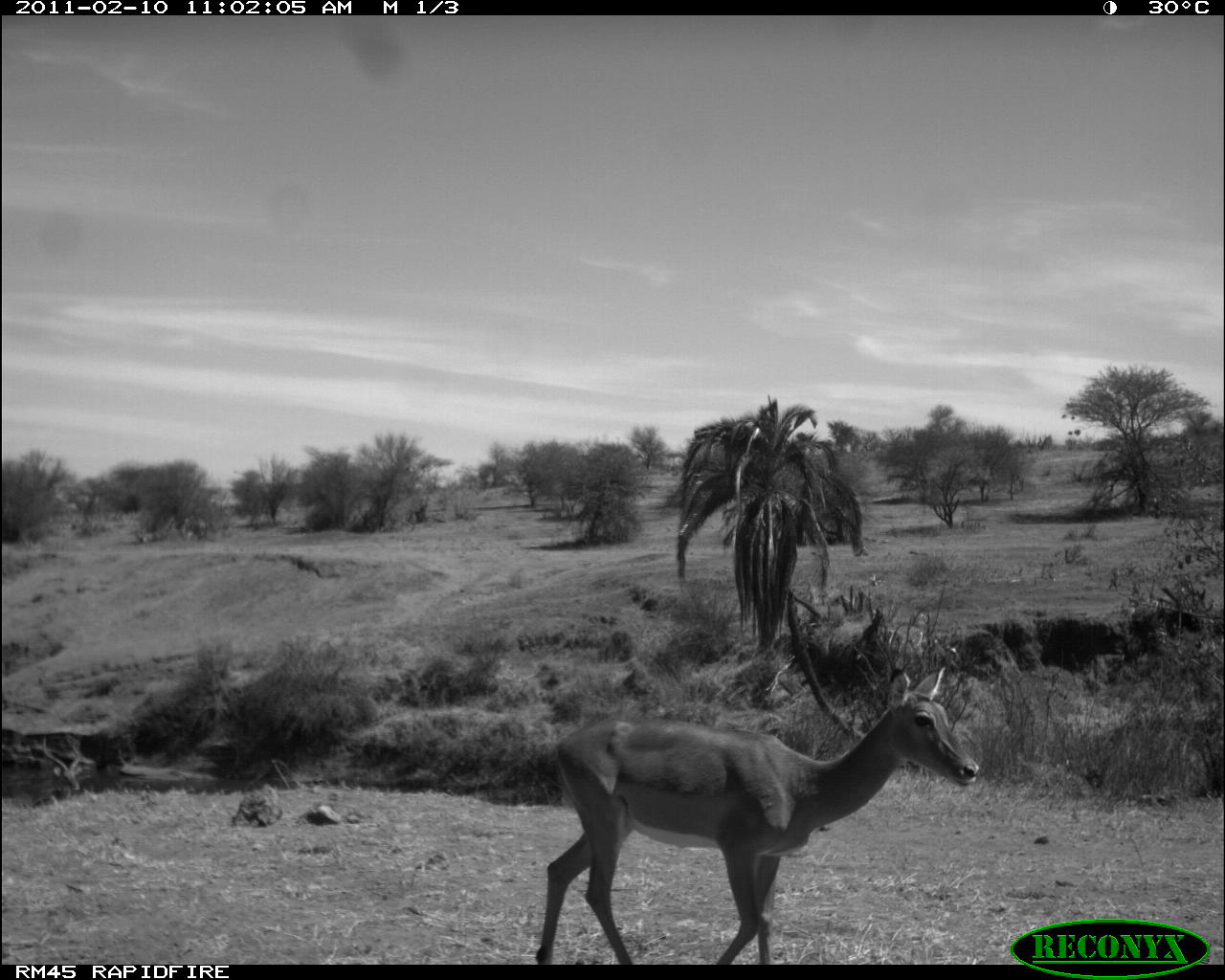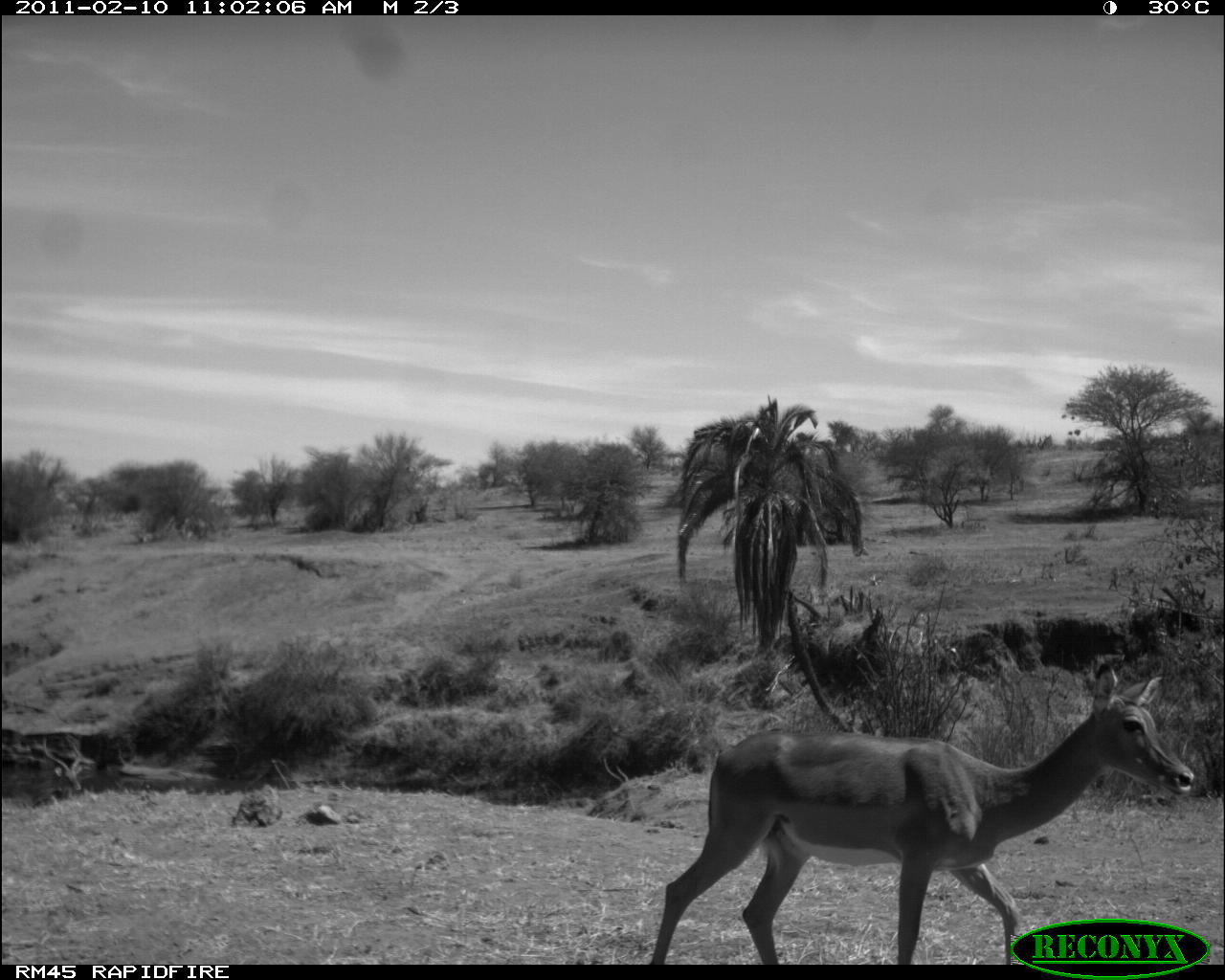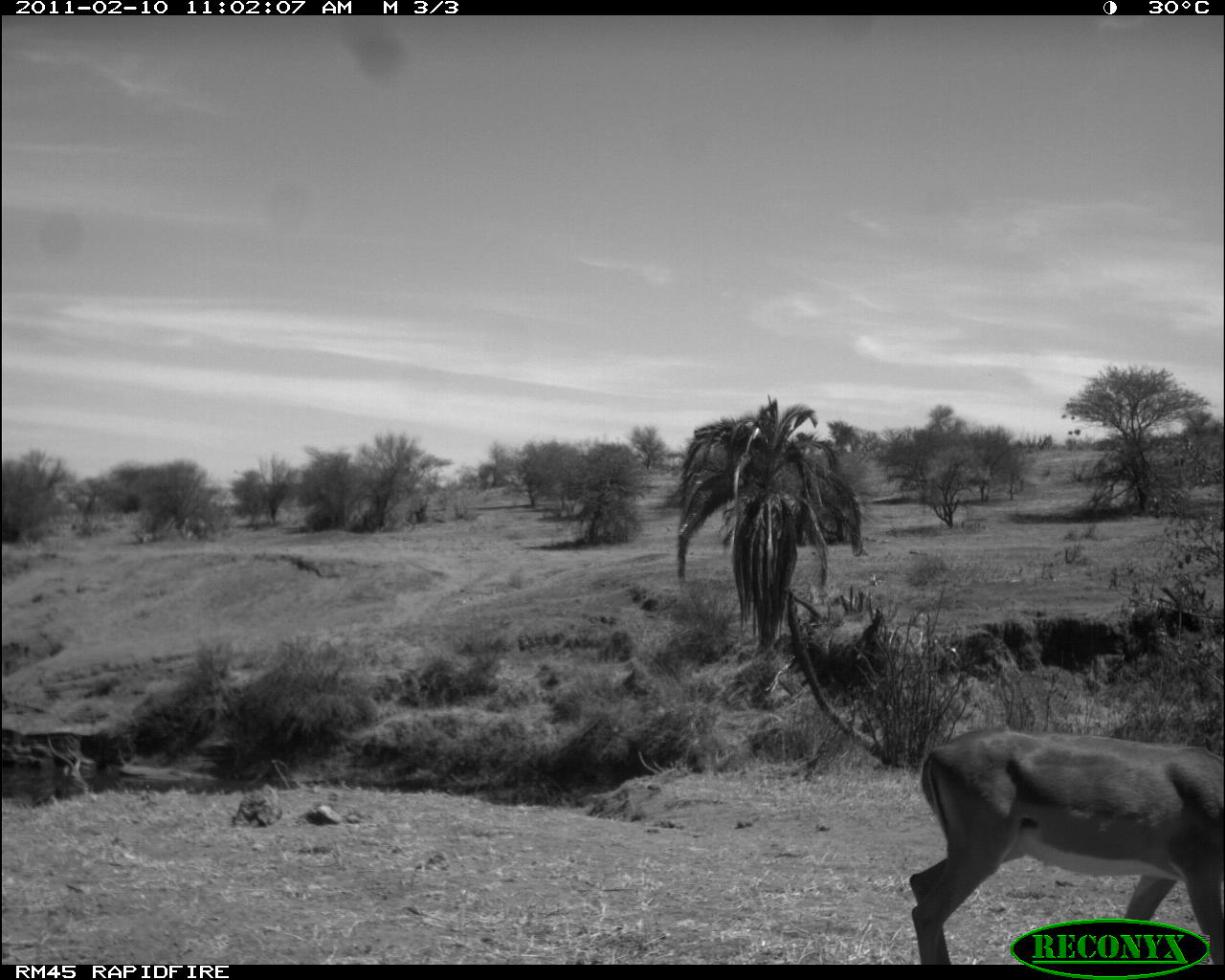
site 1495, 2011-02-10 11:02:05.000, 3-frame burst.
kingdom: Animalia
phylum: Chordata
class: Mammalia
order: Artiodactyla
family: Bovidae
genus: Aepyceros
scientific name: Aepyceros melampus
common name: impala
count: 2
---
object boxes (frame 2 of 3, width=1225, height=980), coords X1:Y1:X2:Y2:
aepyceros melampus: 647:661:1195:962; 28:735:82:809; 602:756:628:783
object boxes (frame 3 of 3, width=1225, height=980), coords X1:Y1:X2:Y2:
aepyceros melampus: 905:726:1225:965; 30:736:89:808; 637:750:665:774